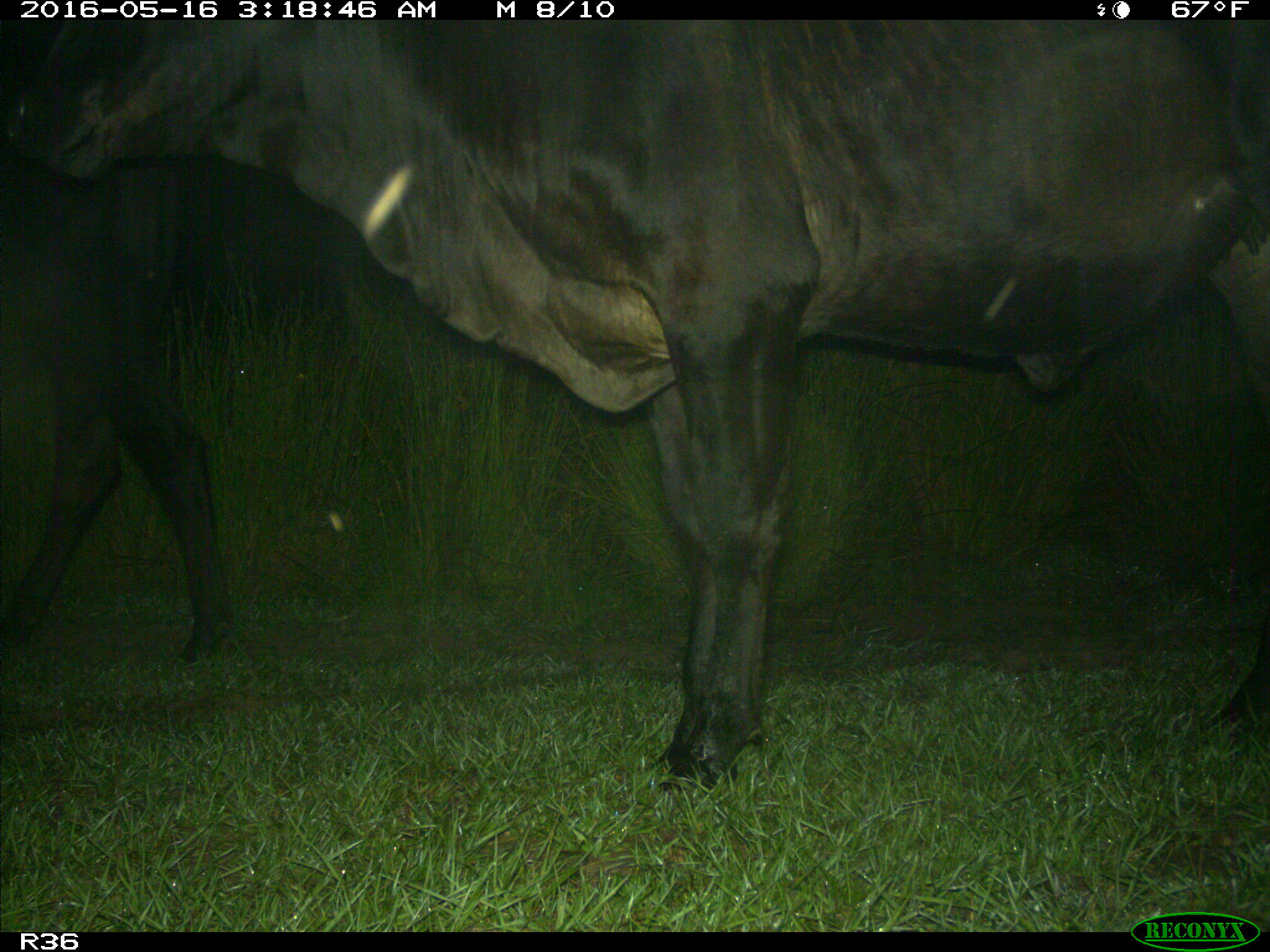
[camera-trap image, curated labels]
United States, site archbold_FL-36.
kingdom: Animalia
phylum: Chordata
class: Mammalia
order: Artiodactyla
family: Bovidae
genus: Bos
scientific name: Bos taurus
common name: domestic cow